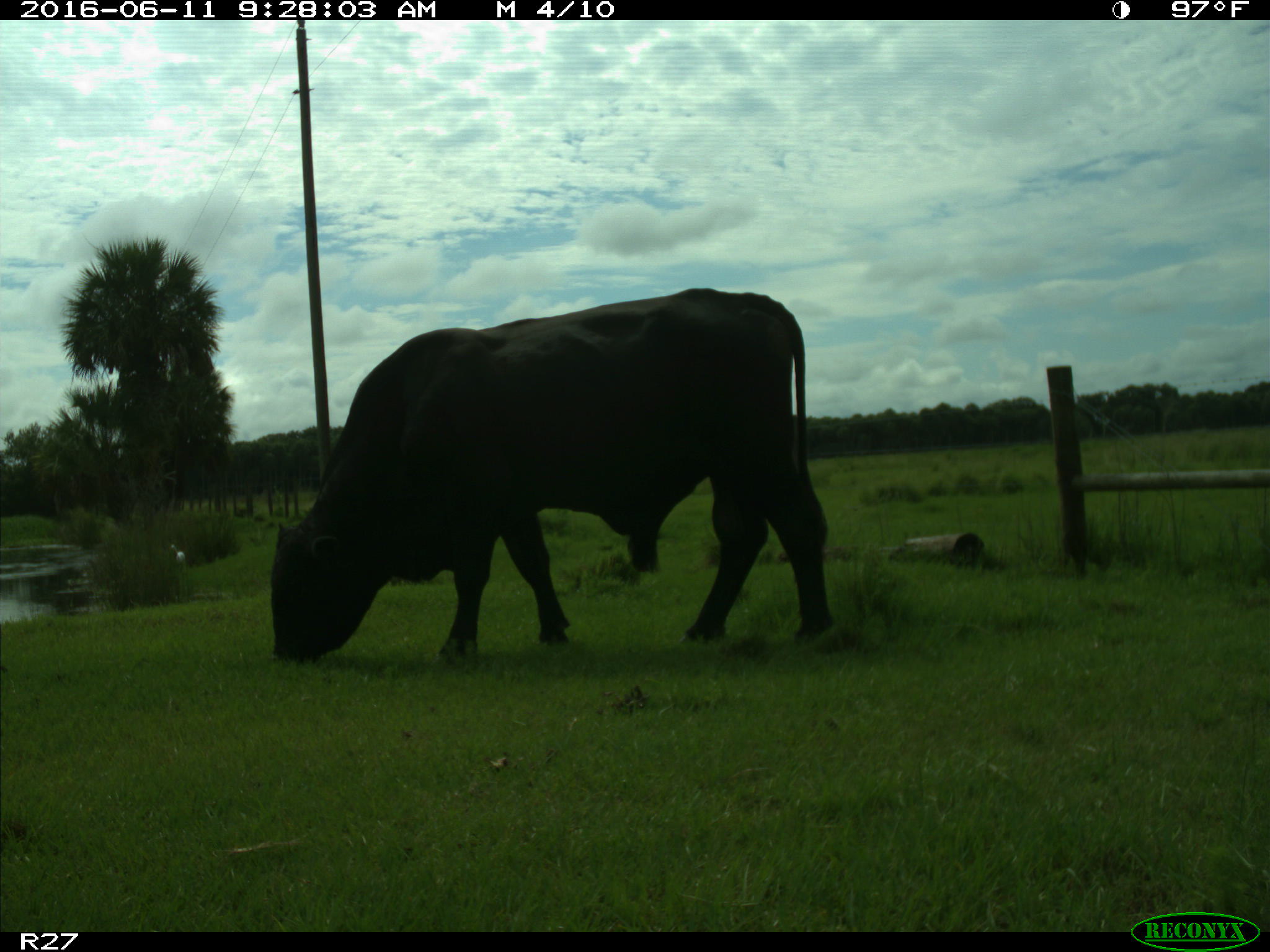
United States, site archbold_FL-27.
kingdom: Animalia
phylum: Chordata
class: Mammalia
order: Artiodactyla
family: Bovidae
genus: Bos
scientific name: Bos taurus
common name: domestic cow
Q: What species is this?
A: Bos taurus (domestic cow).